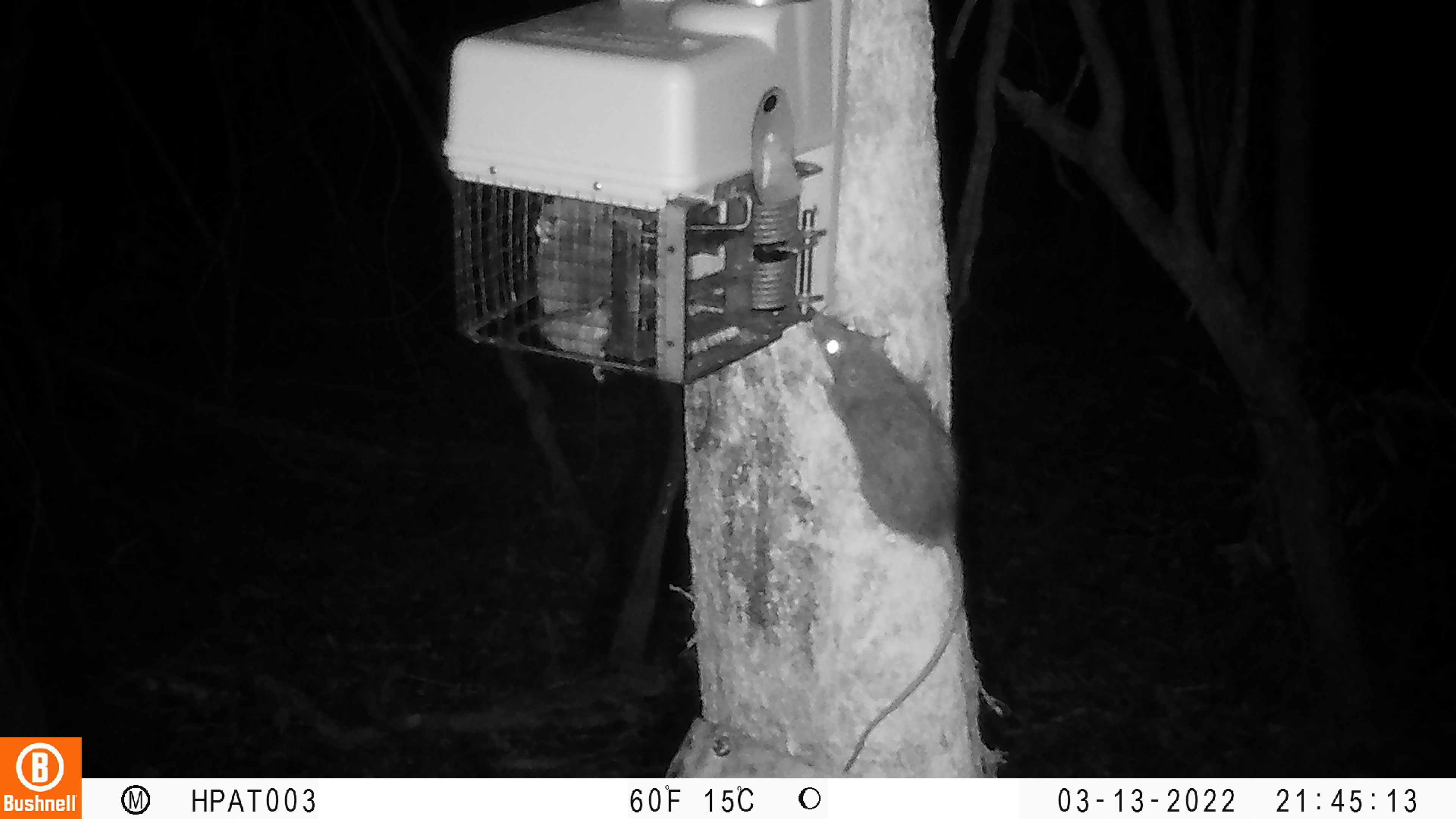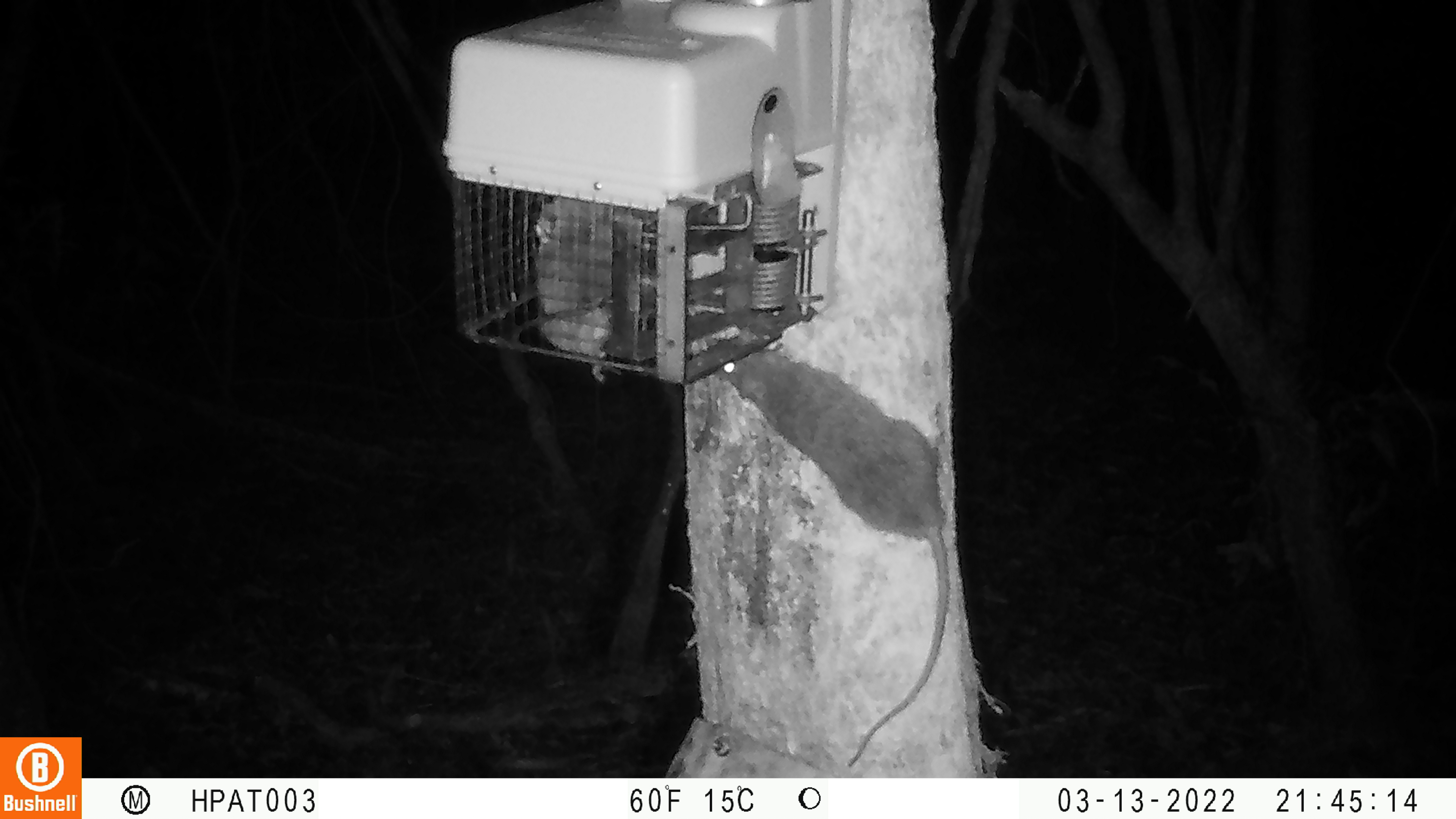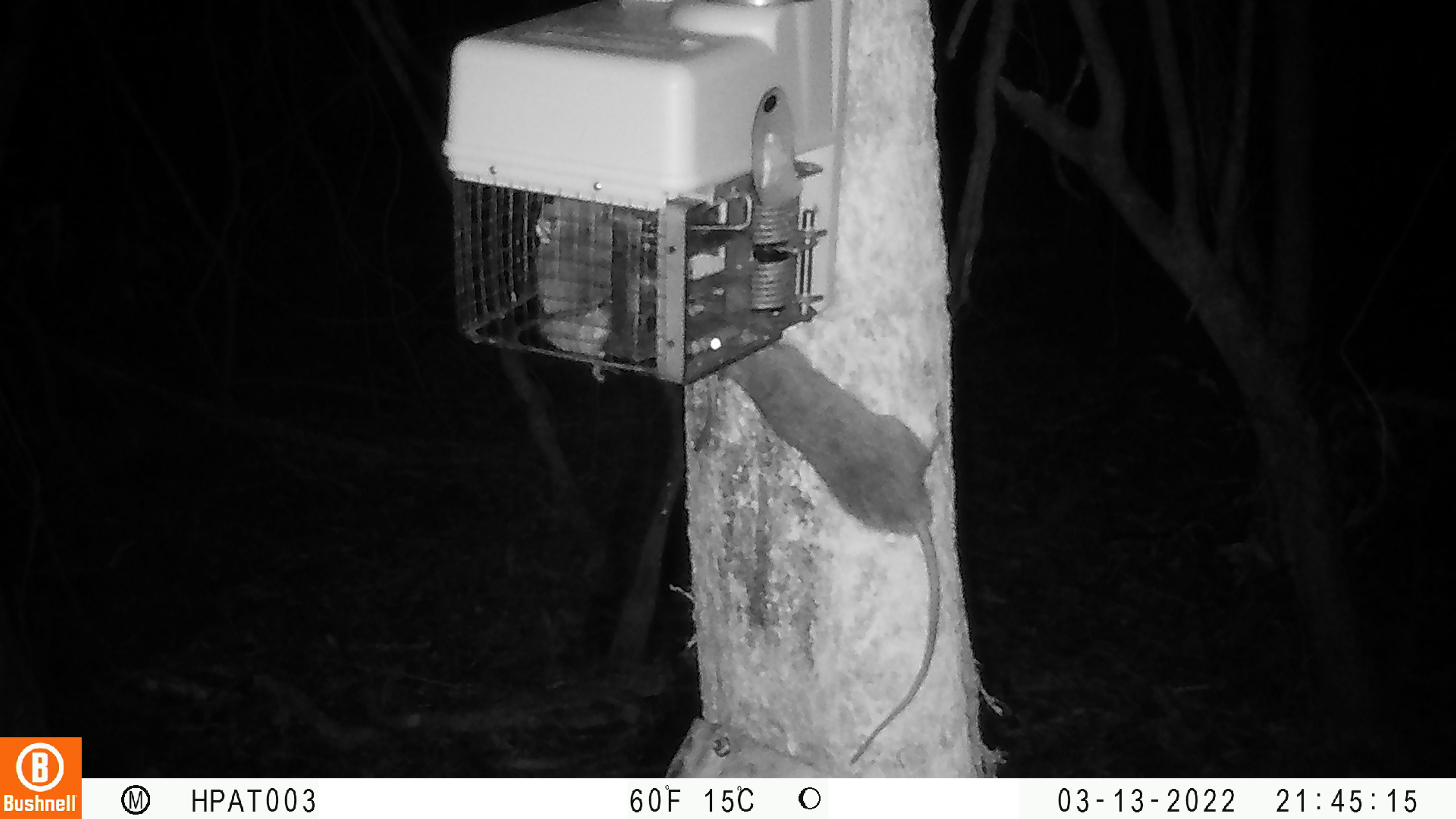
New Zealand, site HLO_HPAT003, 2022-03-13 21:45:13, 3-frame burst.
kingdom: Animalia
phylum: Chordata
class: Mammalia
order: Rodentia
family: Muridae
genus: Rattus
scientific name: Rattus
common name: rat